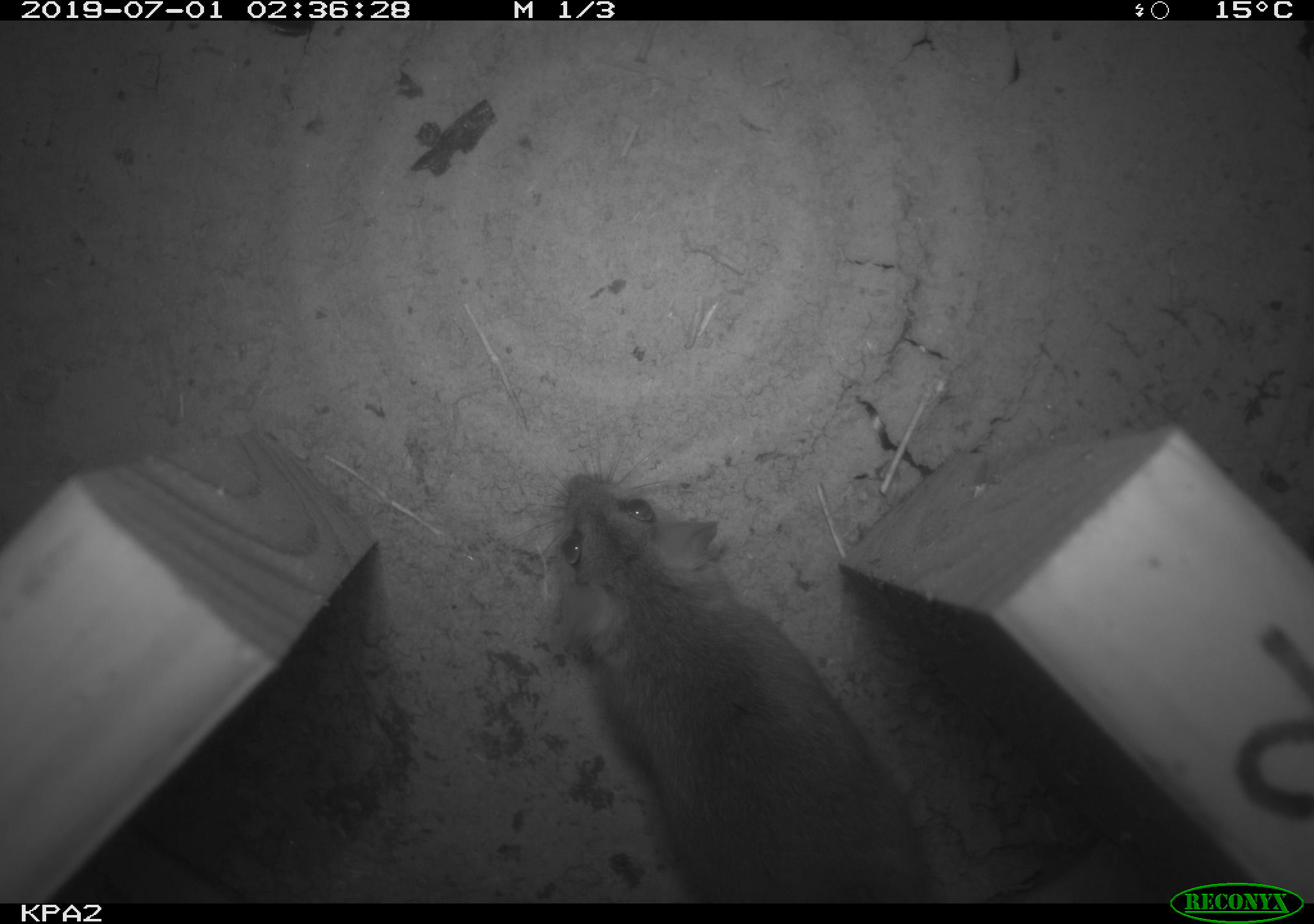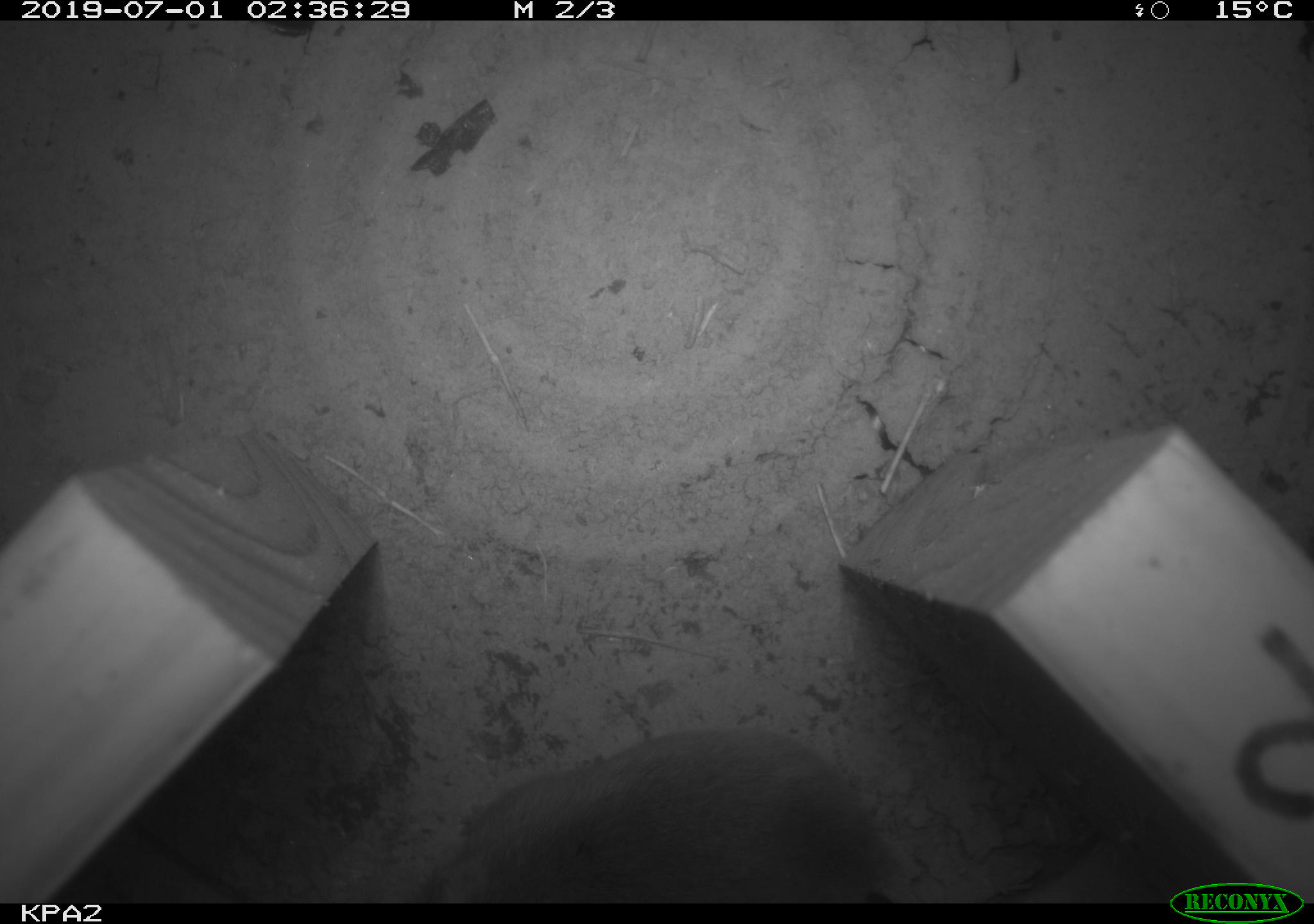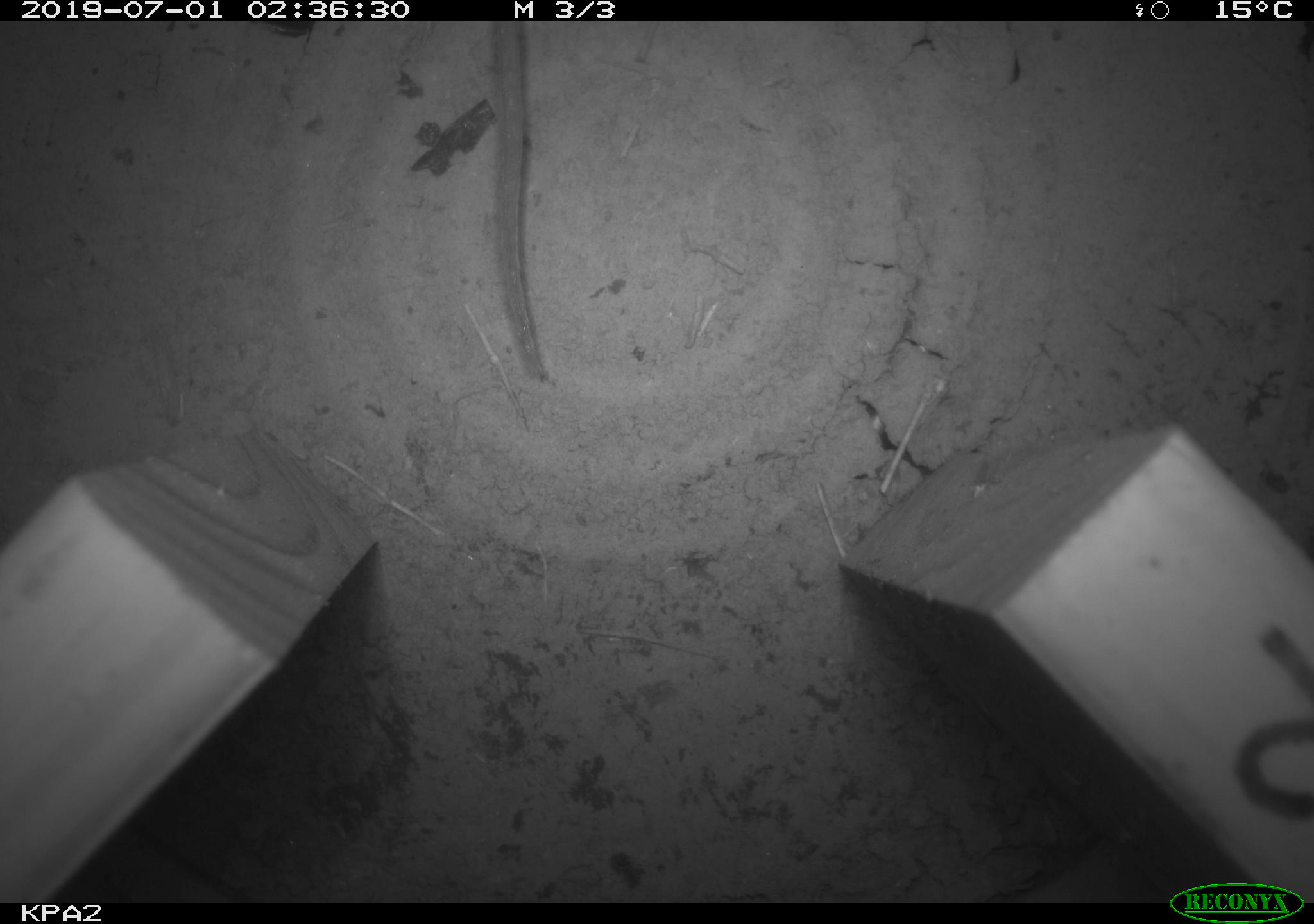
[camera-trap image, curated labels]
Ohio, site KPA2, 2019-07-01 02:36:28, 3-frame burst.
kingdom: Animalia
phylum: Chordata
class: Mammalia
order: Rodentia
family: Cricetidae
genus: Peromyscus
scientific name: Peromyscus leucopus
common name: white-footed mouse